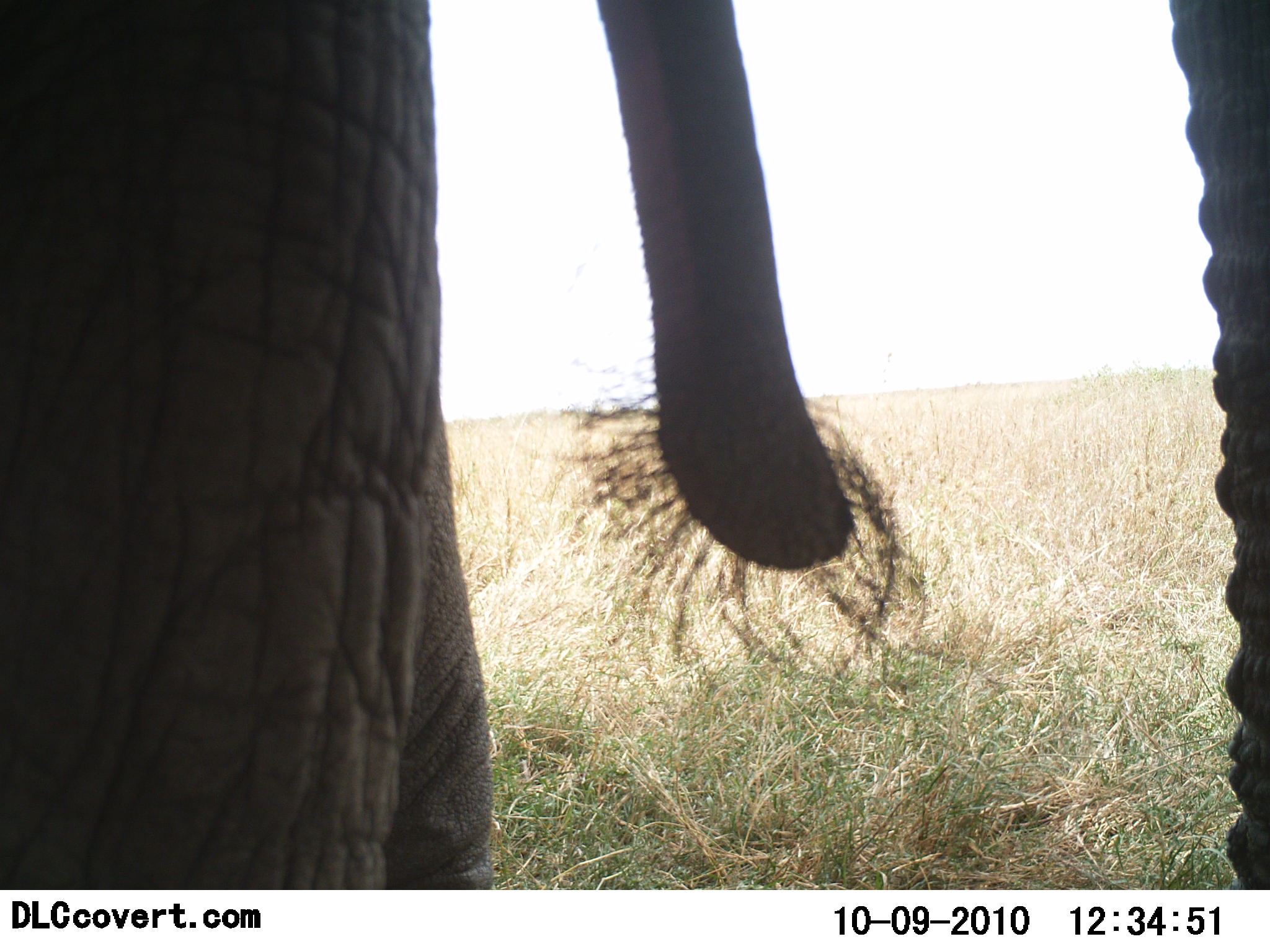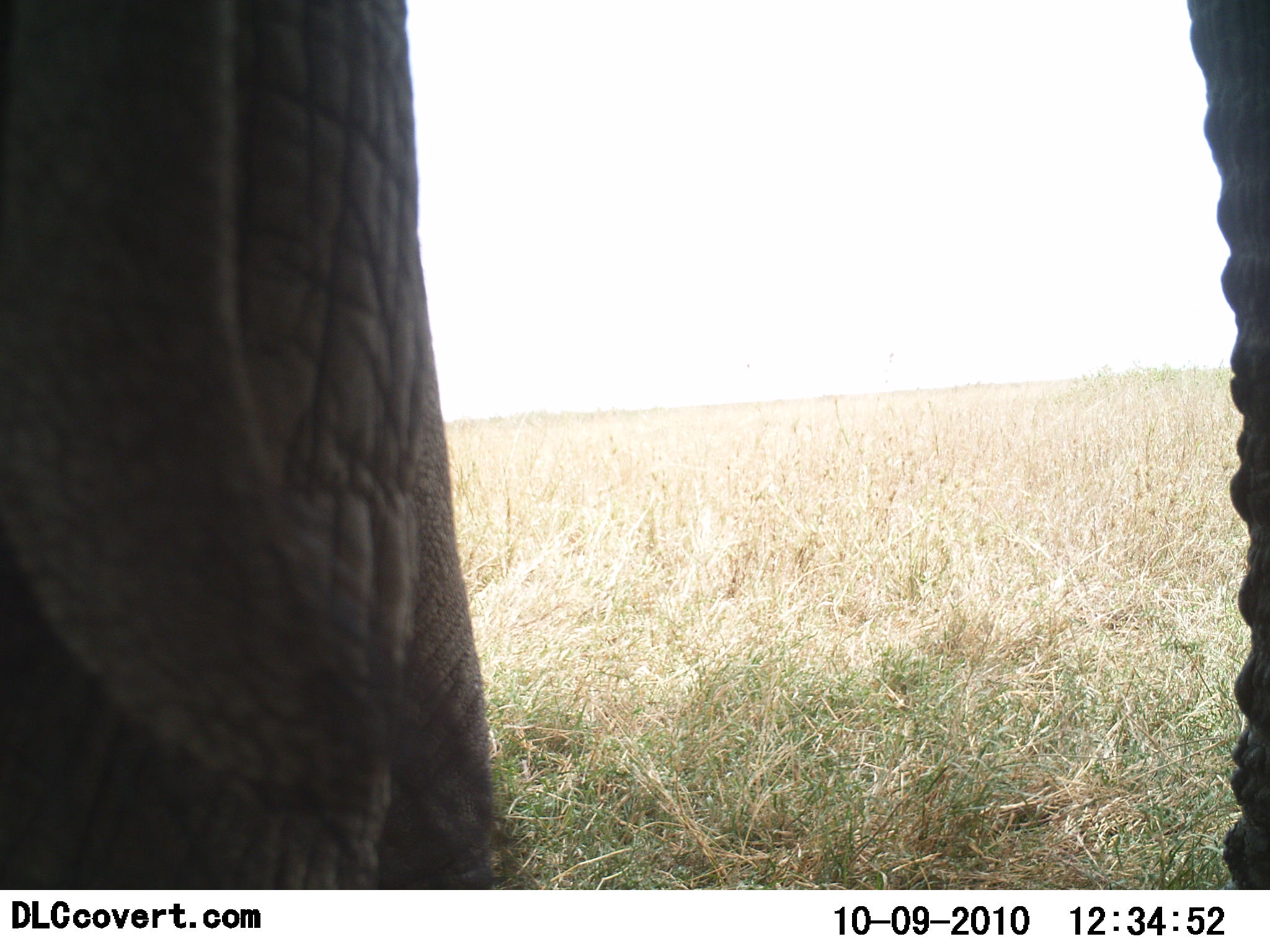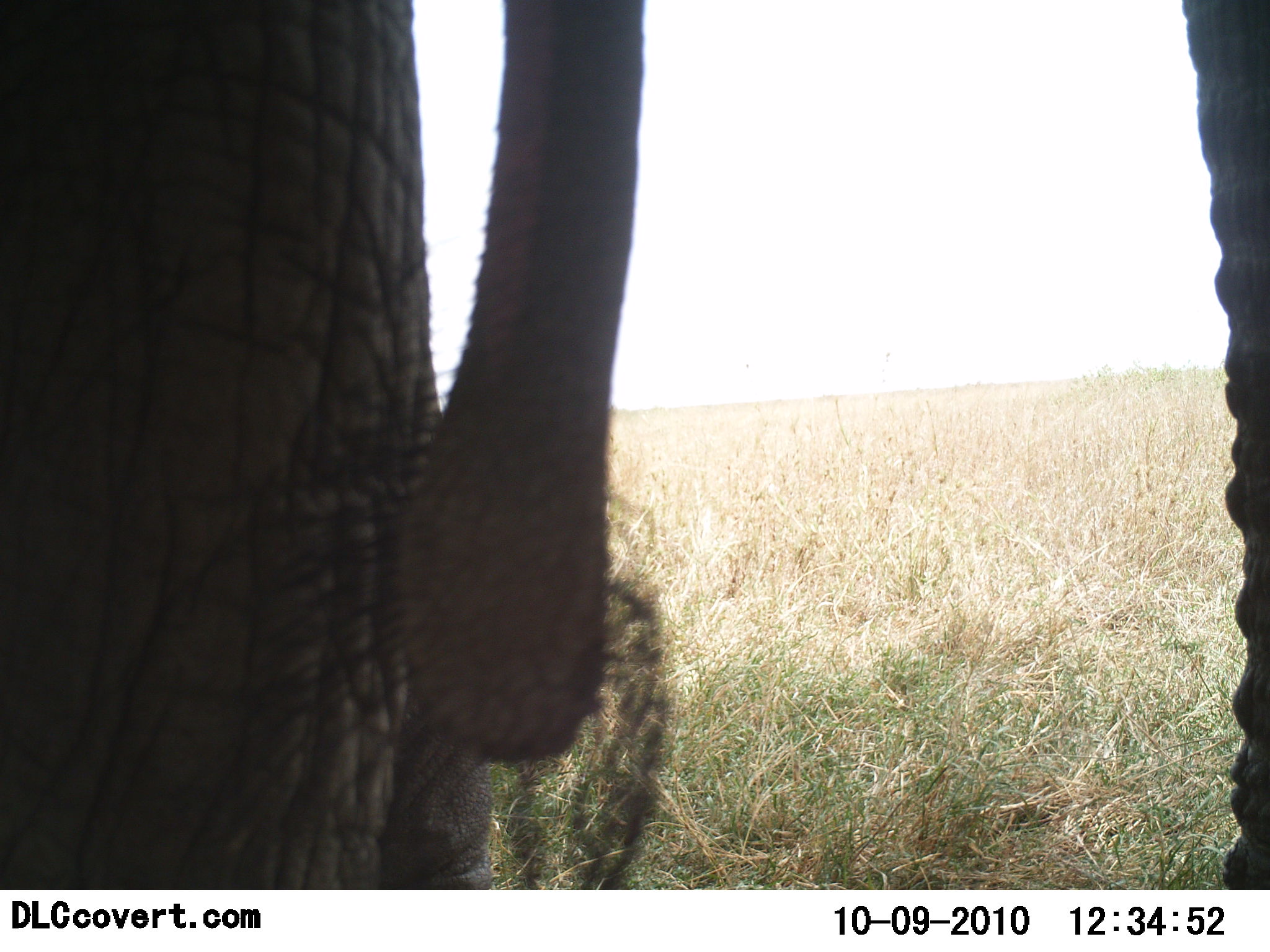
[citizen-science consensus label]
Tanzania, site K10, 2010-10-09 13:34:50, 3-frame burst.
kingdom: Animalia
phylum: Chordata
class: Mammalia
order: Proboscidea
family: Elephantidae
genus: Loxodonta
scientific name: Loxodonta africana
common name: african bush elephant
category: elephant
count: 1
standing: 94%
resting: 0%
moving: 6%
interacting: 6%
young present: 0%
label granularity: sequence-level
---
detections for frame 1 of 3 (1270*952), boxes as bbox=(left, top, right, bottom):
animal: bbox=(1, 0, 1270, 891)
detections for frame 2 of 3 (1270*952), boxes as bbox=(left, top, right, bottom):
animal: bbox=(0, 0, 1269, 890)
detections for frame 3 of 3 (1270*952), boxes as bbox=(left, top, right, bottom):
animal: bbox=(0, 0, 1269, 891)